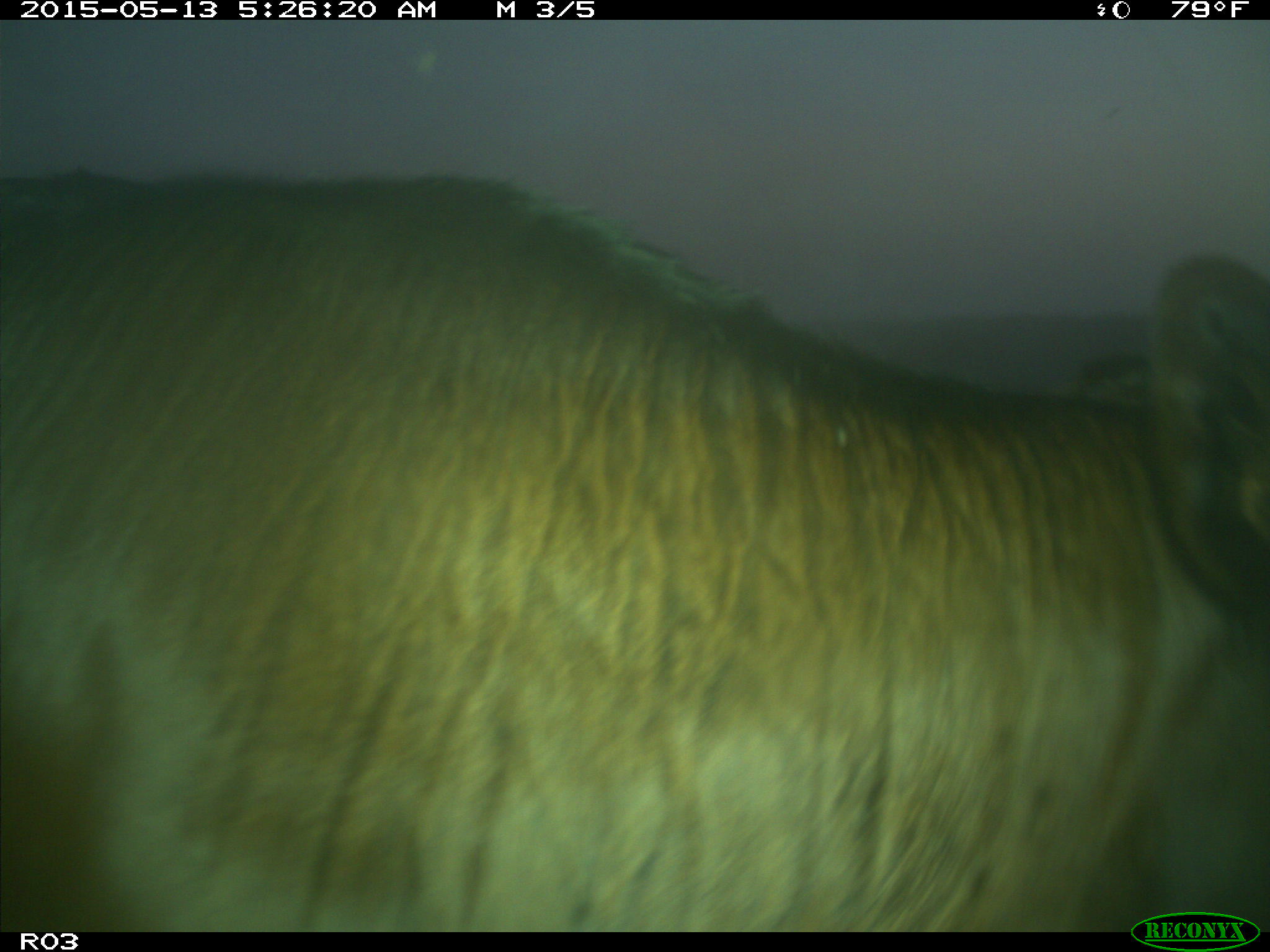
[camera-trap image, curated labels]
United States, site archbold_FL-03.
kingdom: Animalia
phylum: Chordata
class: Mammalia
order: Artiodactyla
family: Bovidae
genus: Bos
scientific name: Bos taurus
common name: domestic cow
Bos taurus (domestic cow).